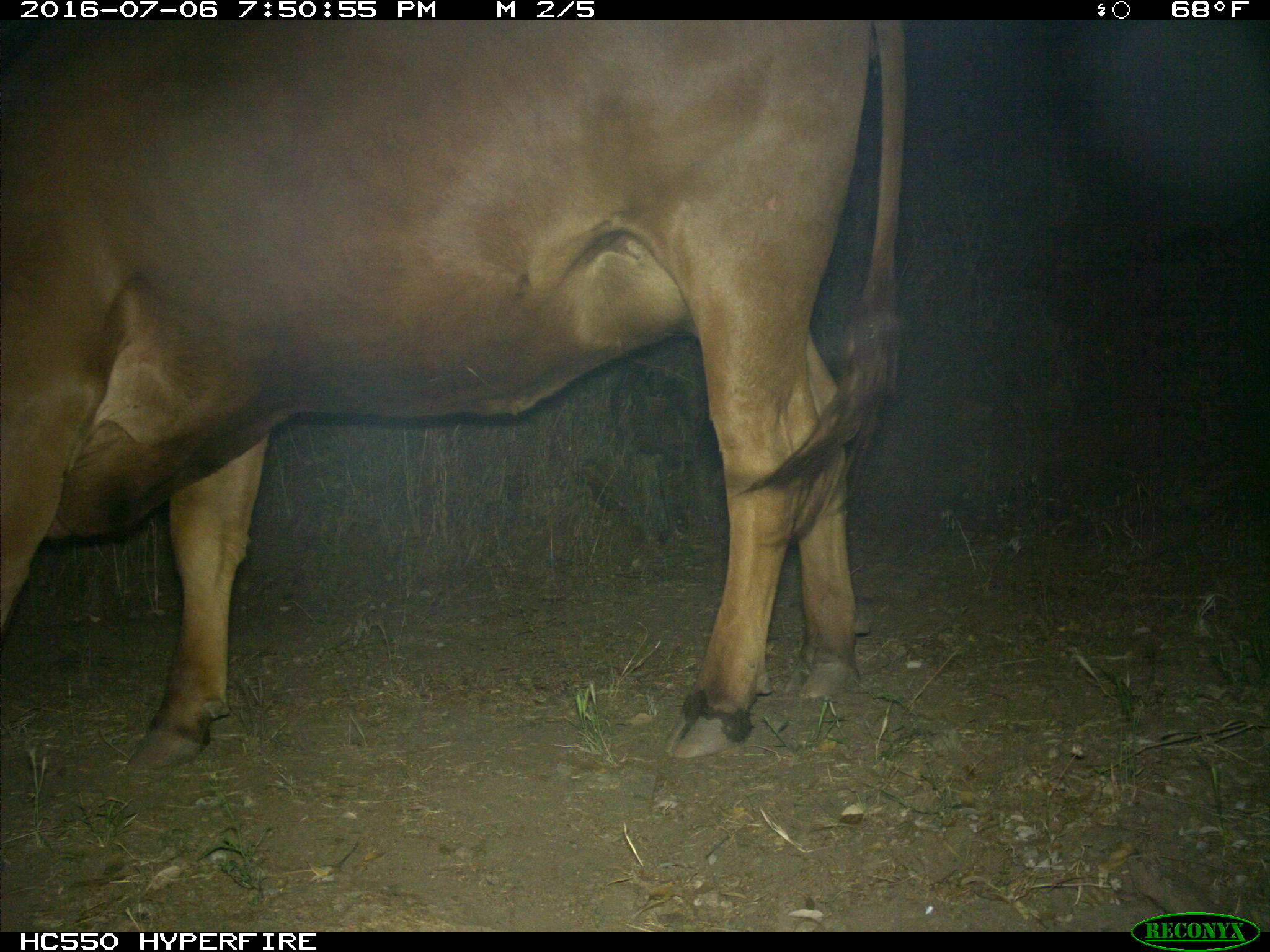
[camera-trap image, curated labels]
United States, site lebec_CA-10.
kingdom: Animalia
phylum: Chordata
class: Mammalia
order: Artiodactyla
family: Bovidae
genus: Bos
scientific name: Bos taurus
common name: domestic cow